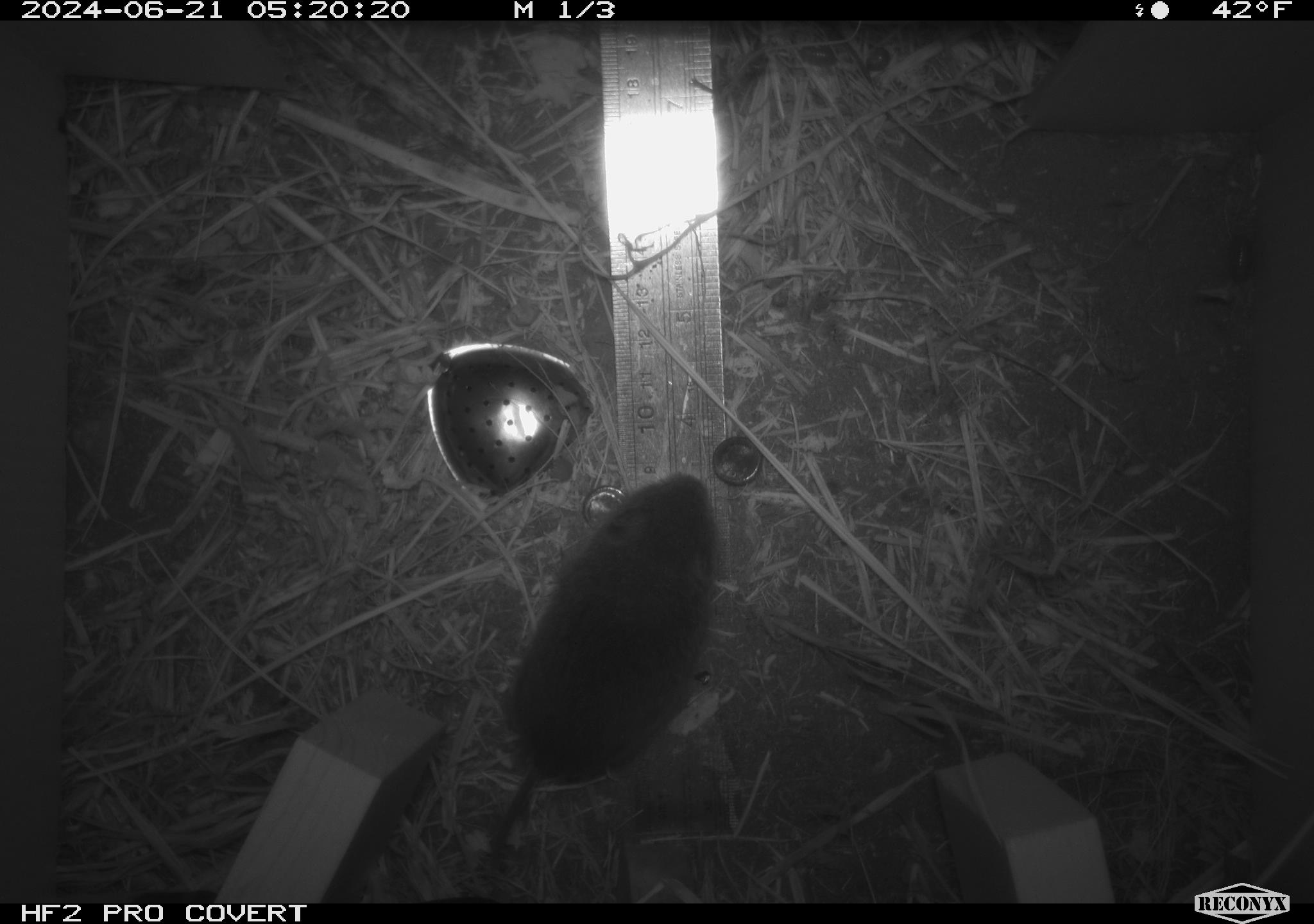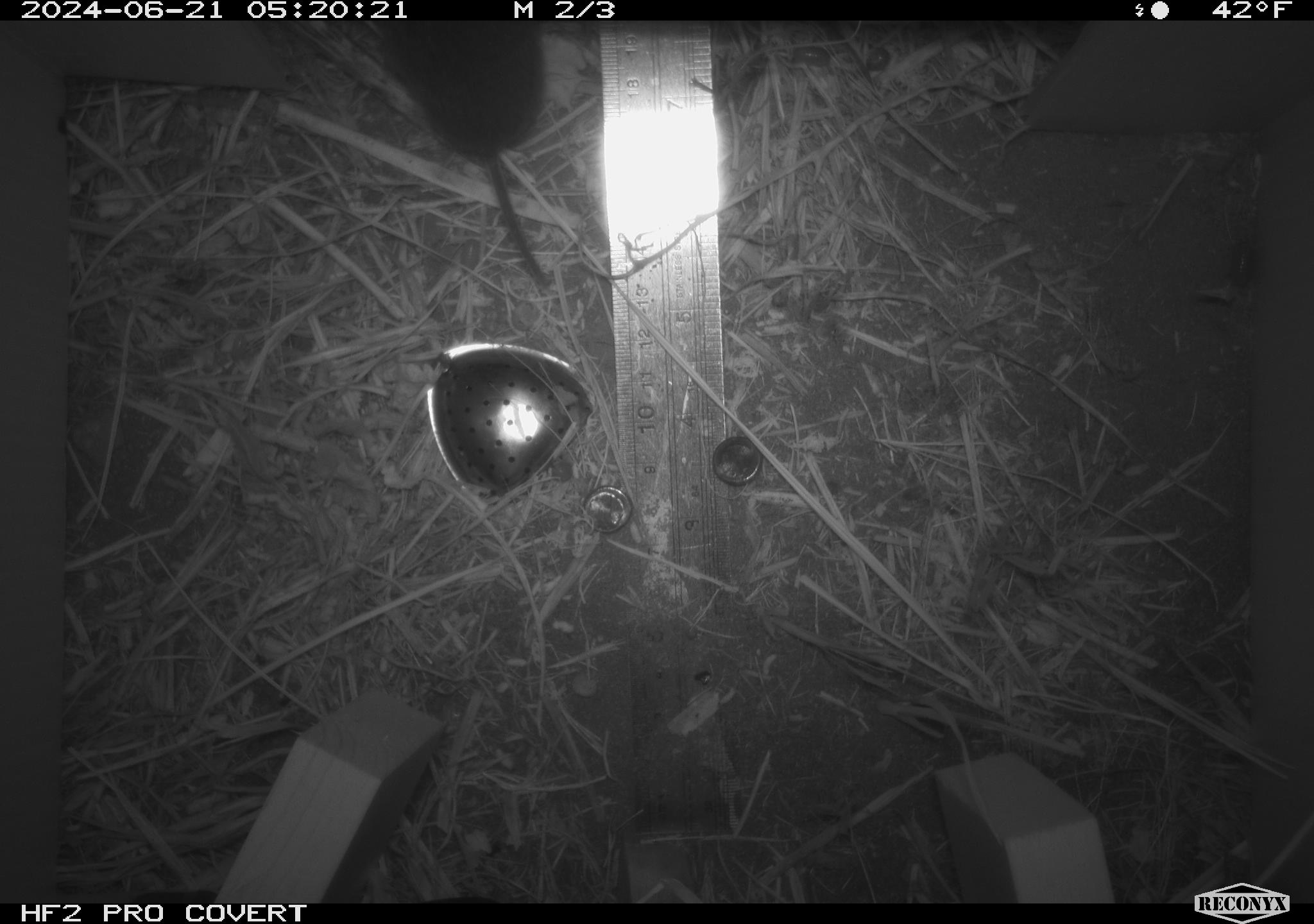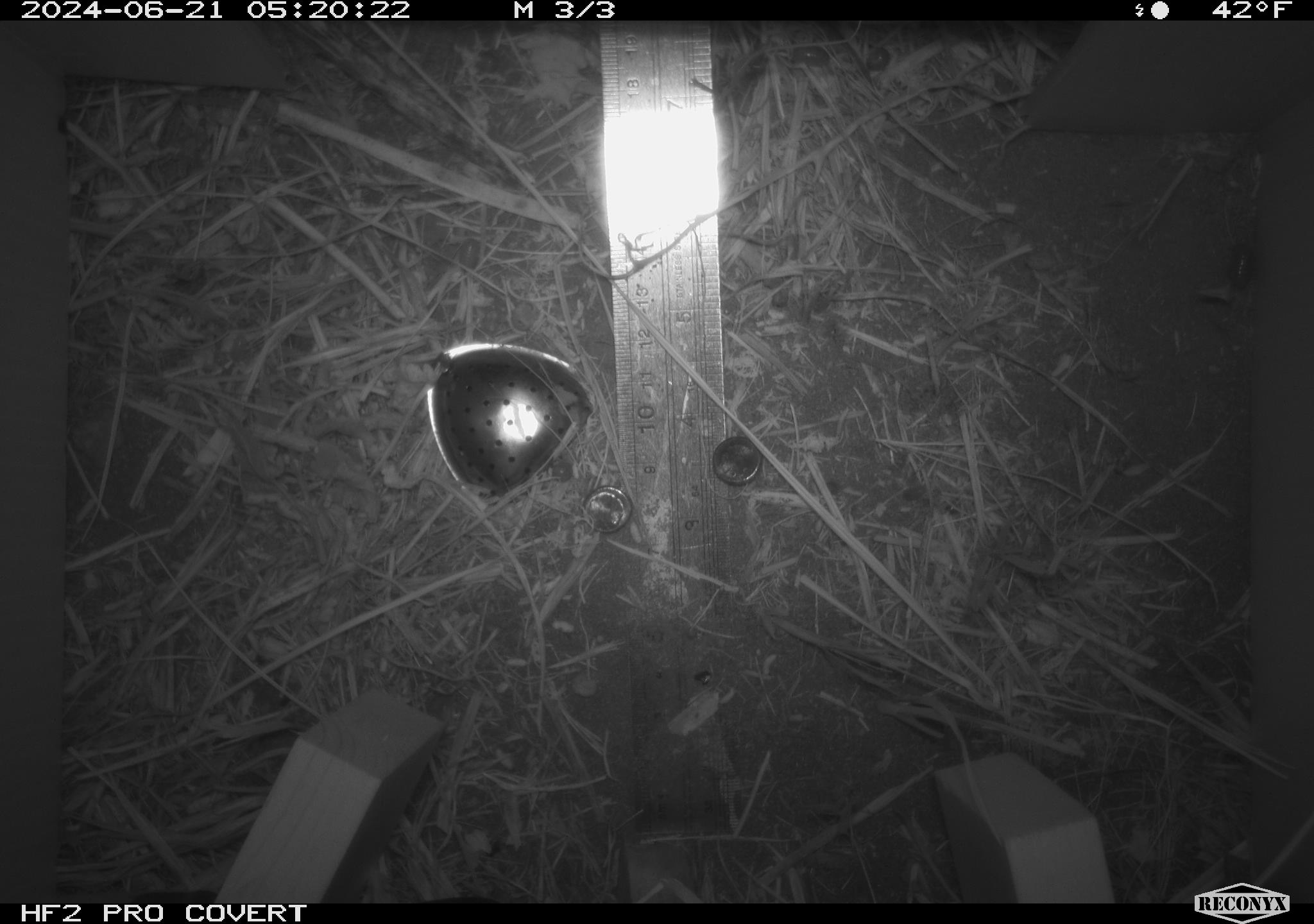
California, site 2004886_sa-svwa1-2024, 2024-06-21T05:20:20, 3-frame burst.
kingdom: Animalia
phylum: Chordata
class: Mammalia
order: Rodentia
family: Cricetidae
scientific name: Arvicolinae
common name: voles, lemmings, and muskrats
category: arvicolinae subfamily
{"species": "arvicolinae subfamily (voles, lemmings, and muskrats) (Arvicolinae)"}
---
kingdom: Animalia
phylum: Arthropoda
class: Malacostraca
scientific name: Malacostraca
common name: amphipods, crabs, isopods, krill, lobsters and shrimps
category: malacostracan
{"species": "malacostracan (amphipods, crabs, isopods, krill, lobsters and shrimps) (Malacostraca)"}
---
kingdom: Animalia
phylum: Arthropoda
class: Insecta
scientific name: Insecta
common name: insect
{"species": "insect (Insecta)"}